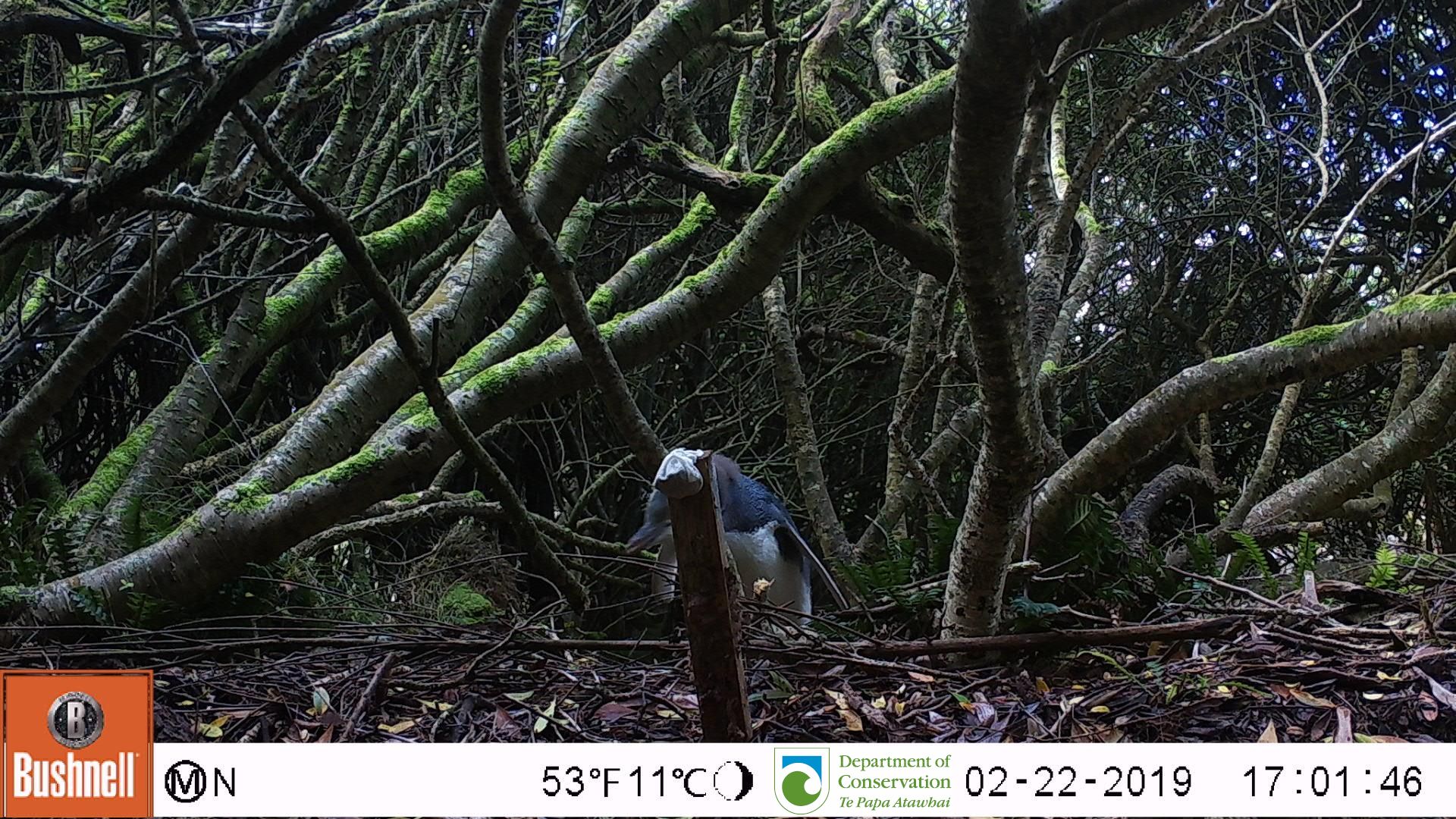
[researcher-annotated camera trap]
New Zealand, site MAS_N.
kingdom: Animalia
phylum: Chordata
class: Aves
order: Sphenisciformes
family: Spheniscidae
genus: Megadyptes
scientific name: Megadyptes antipodes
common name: yellow-eyed penguin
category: yellow eyed penguin